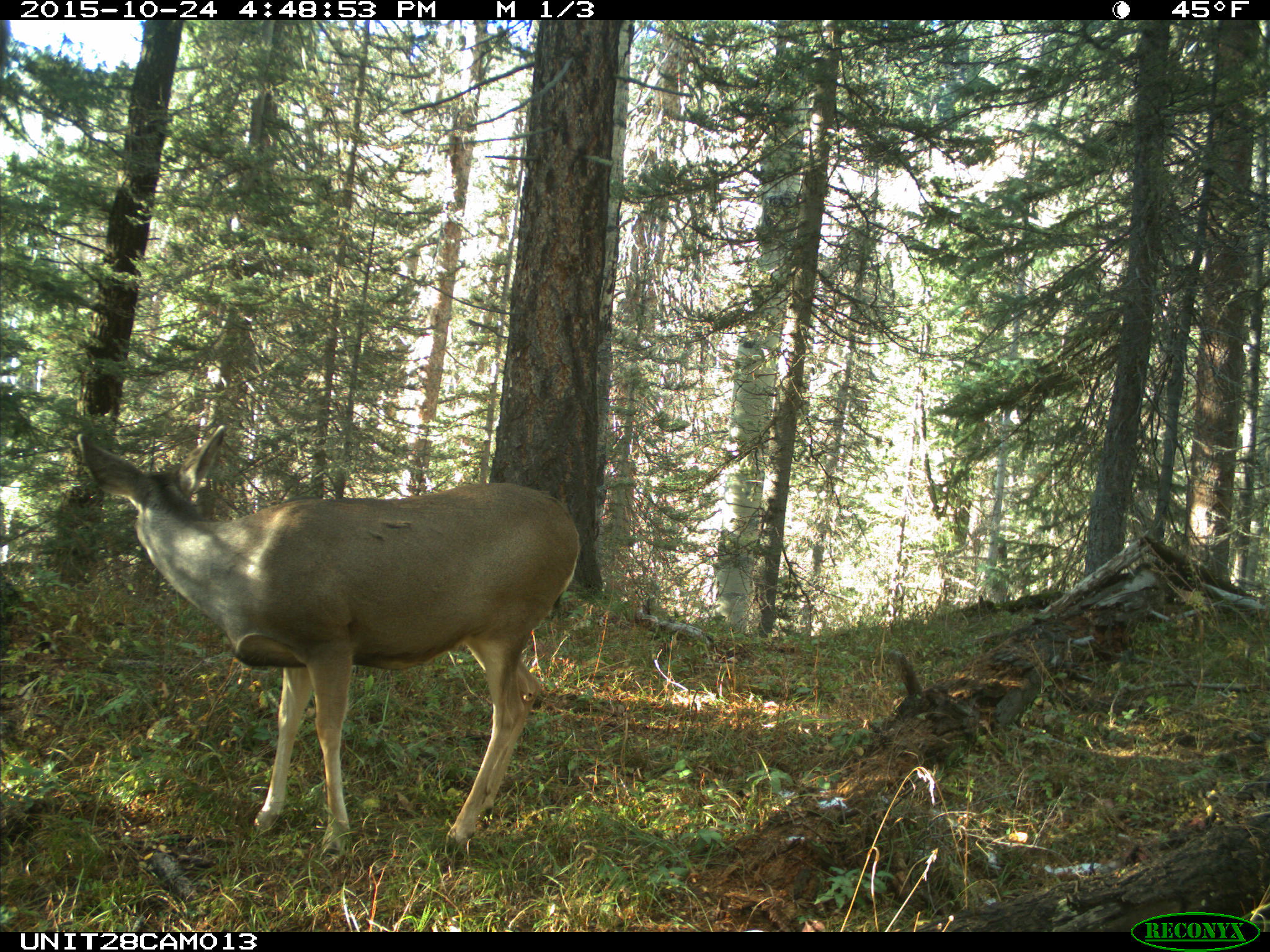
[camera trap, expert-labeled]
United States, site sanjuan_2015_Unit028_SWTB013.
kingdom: Animalia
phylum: Chordata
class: Mammalia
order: Artiodactyla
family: Cervidae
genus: Odocoileus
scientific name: Odocoileus hemionus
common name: mule deer